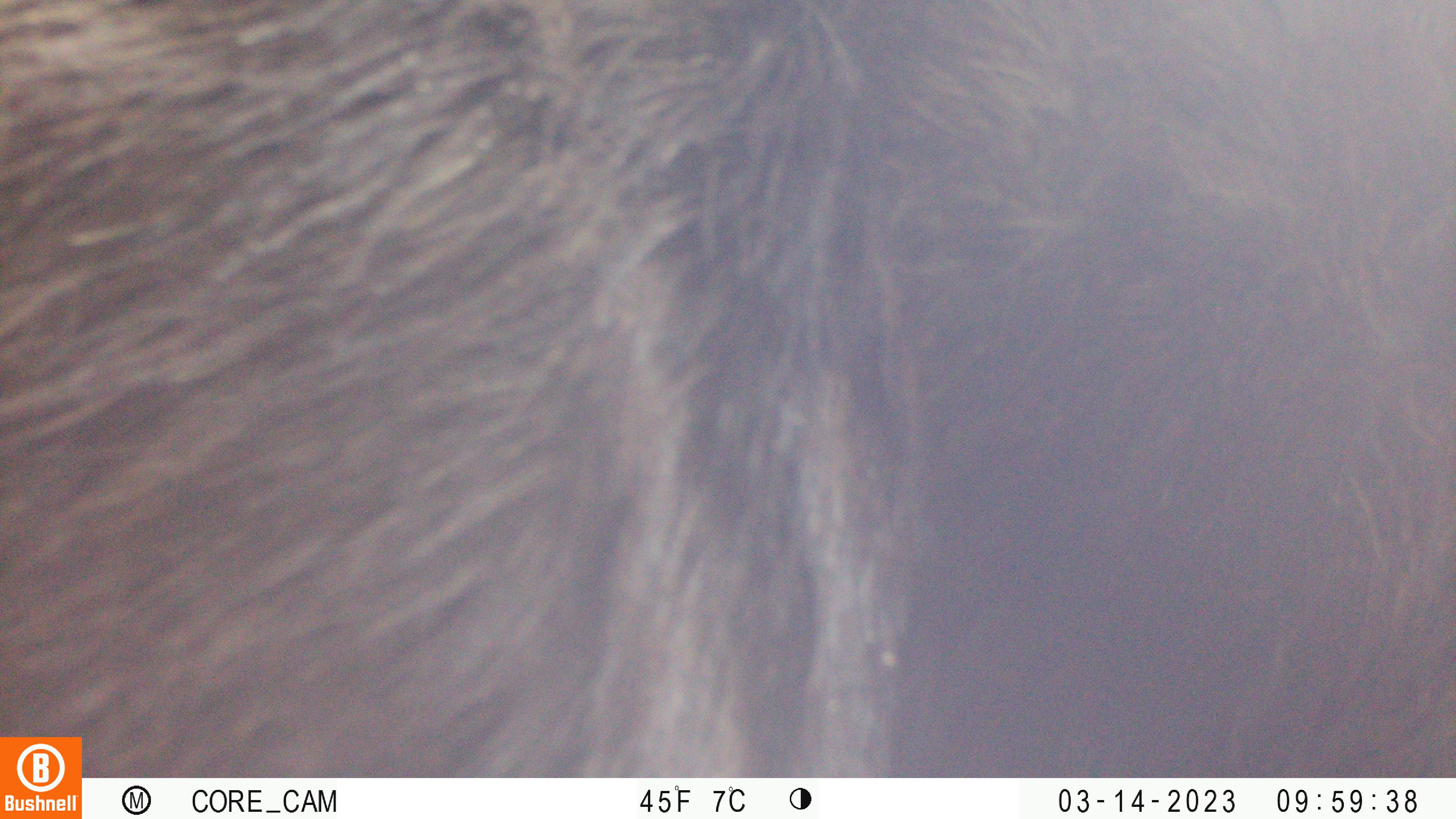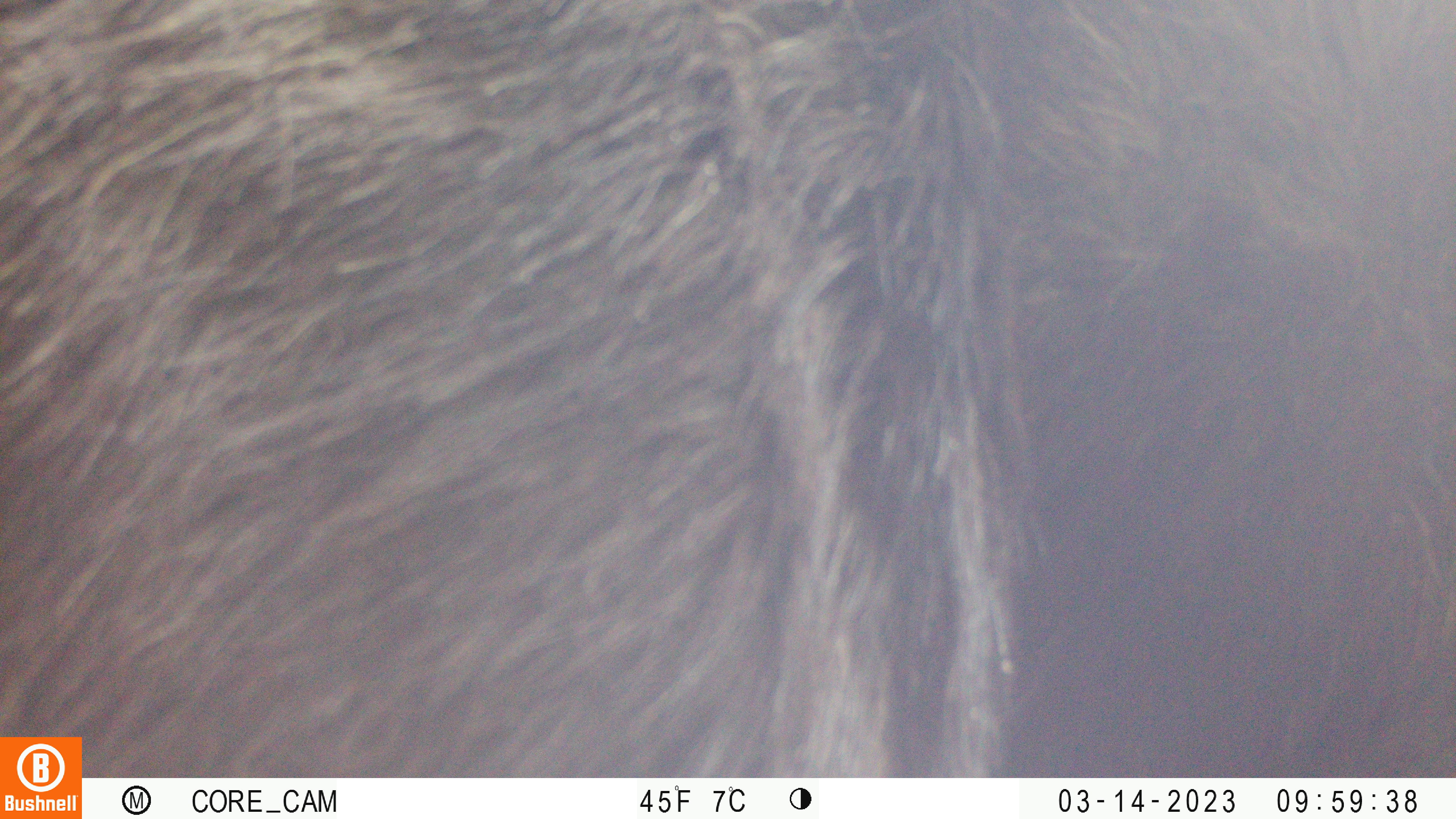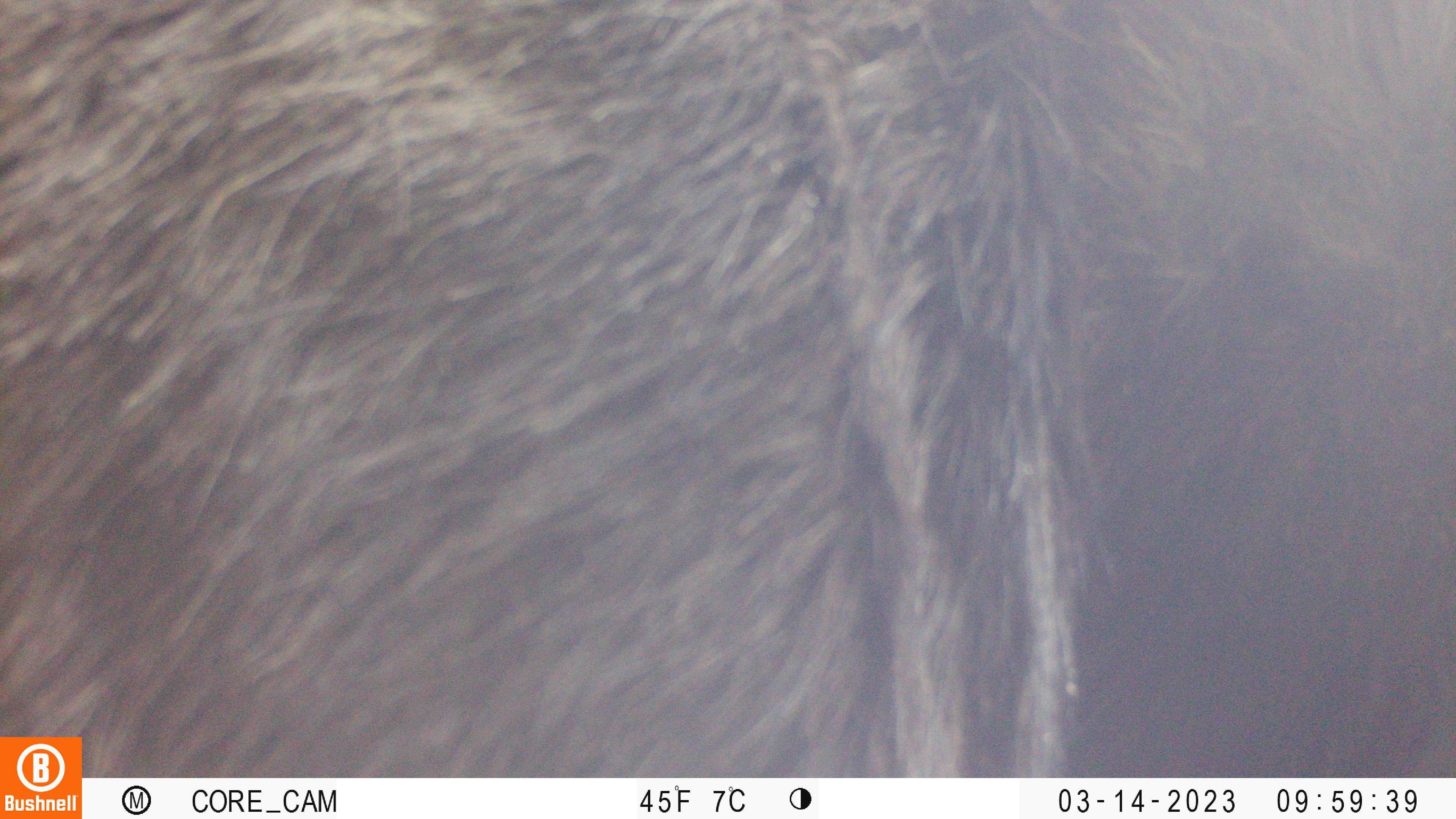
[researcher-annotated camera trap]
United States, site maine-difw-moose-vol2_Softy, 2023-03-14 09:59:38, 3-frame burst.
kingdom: Animalia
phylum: Chordata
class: Mammalia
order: Artiodactyla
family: Cervidae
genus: Alces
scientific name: Alces alces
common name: moose